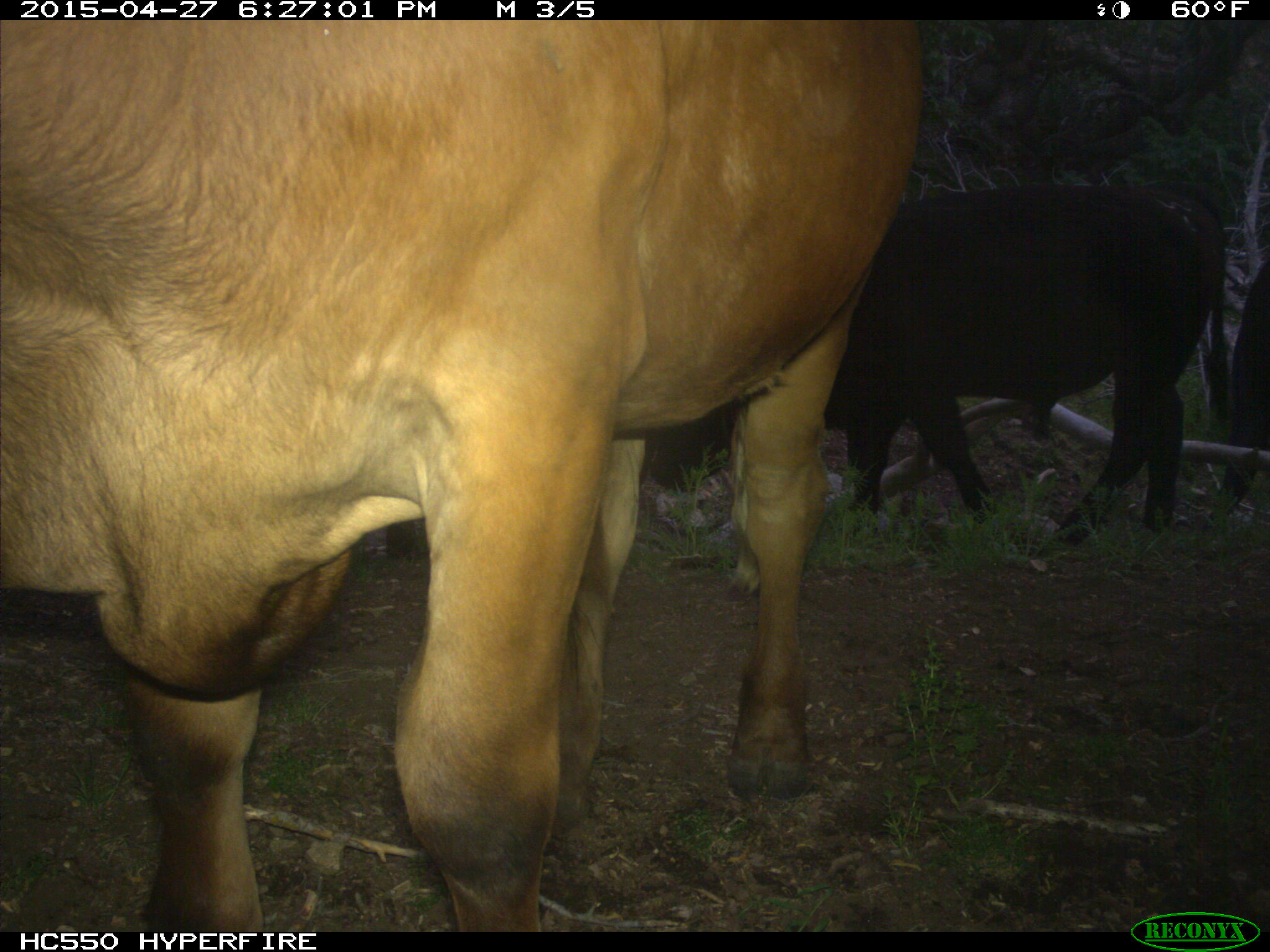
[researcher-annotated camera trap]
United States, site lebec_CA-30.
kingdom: Animalia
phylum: Chordata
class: Mammalia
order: Artiodactyla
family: Bovidae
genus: Bos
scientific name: Bos taurus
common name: domestic cow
Bos taurus (domestic cow).